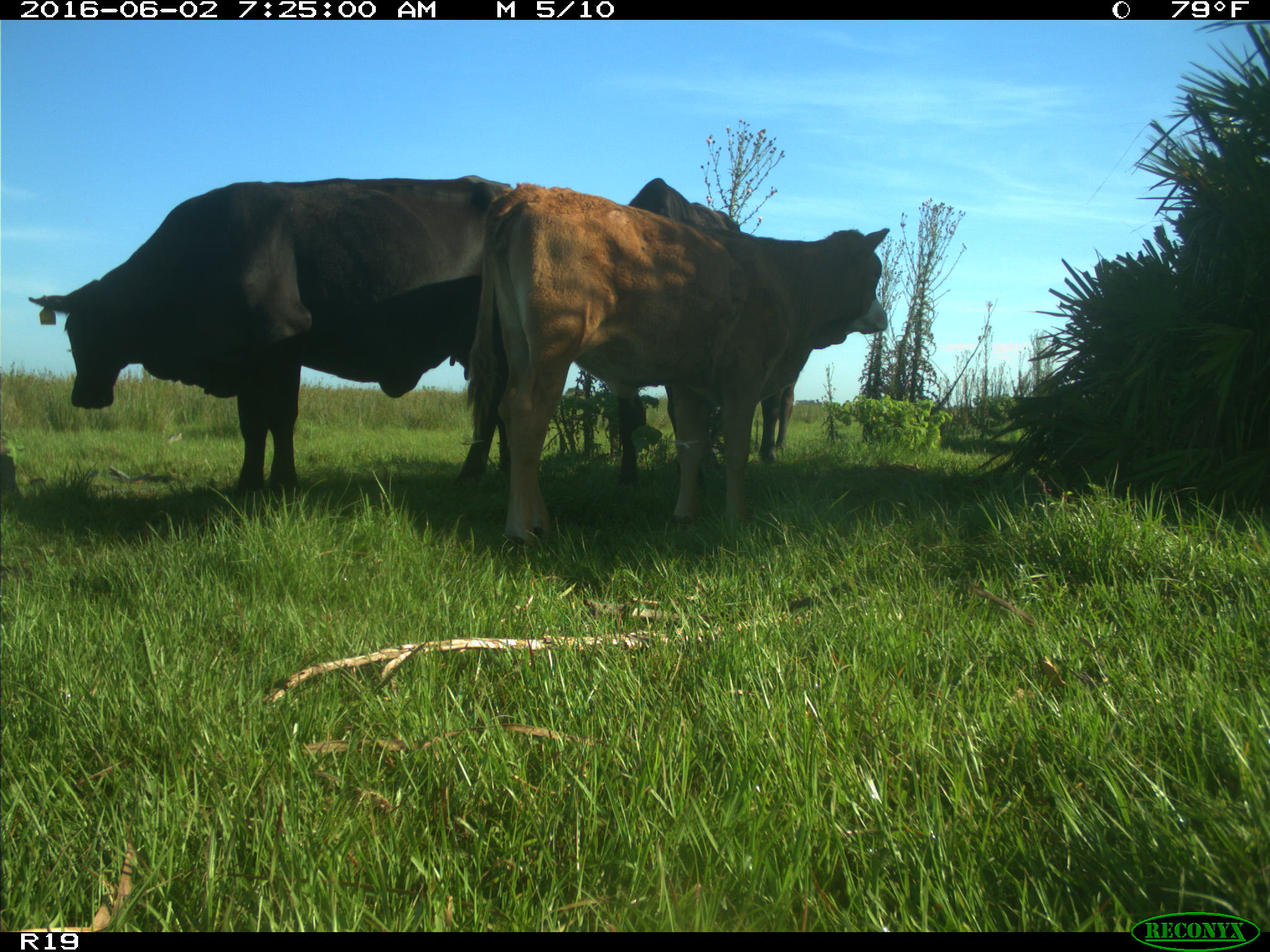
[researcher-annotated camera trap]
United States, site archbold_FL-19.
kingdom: Animalia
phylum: Chordata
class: Mammalia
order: Artiodactyla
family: Bovidae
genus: Bos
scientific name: Bos taurus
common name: domestic cow